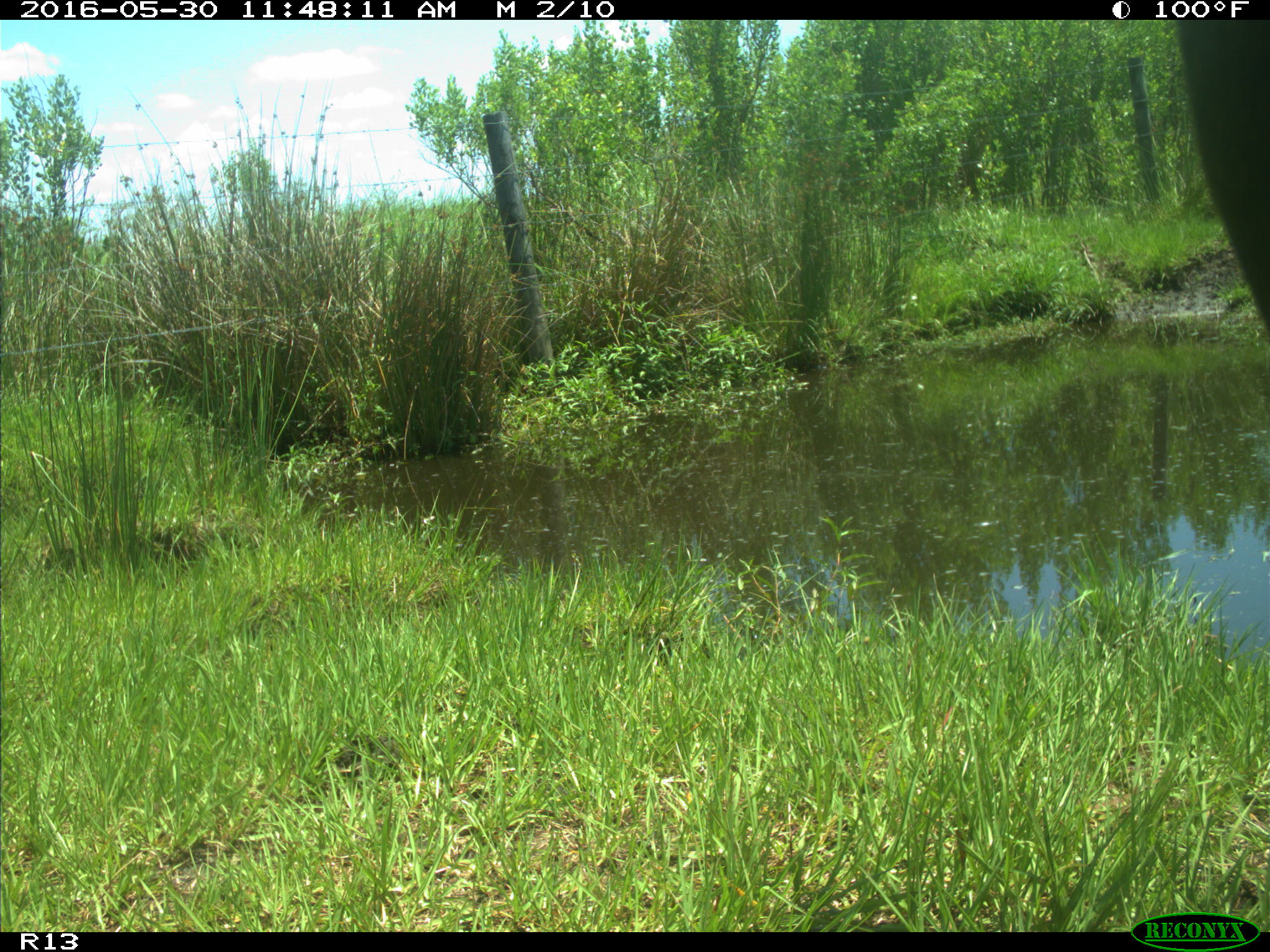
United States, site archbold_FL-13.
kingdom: Animalia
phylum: Chordata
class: Mammalia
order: Artiodactyla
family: Bovidae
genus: Bos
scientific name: Bos taurus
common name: domestic cow